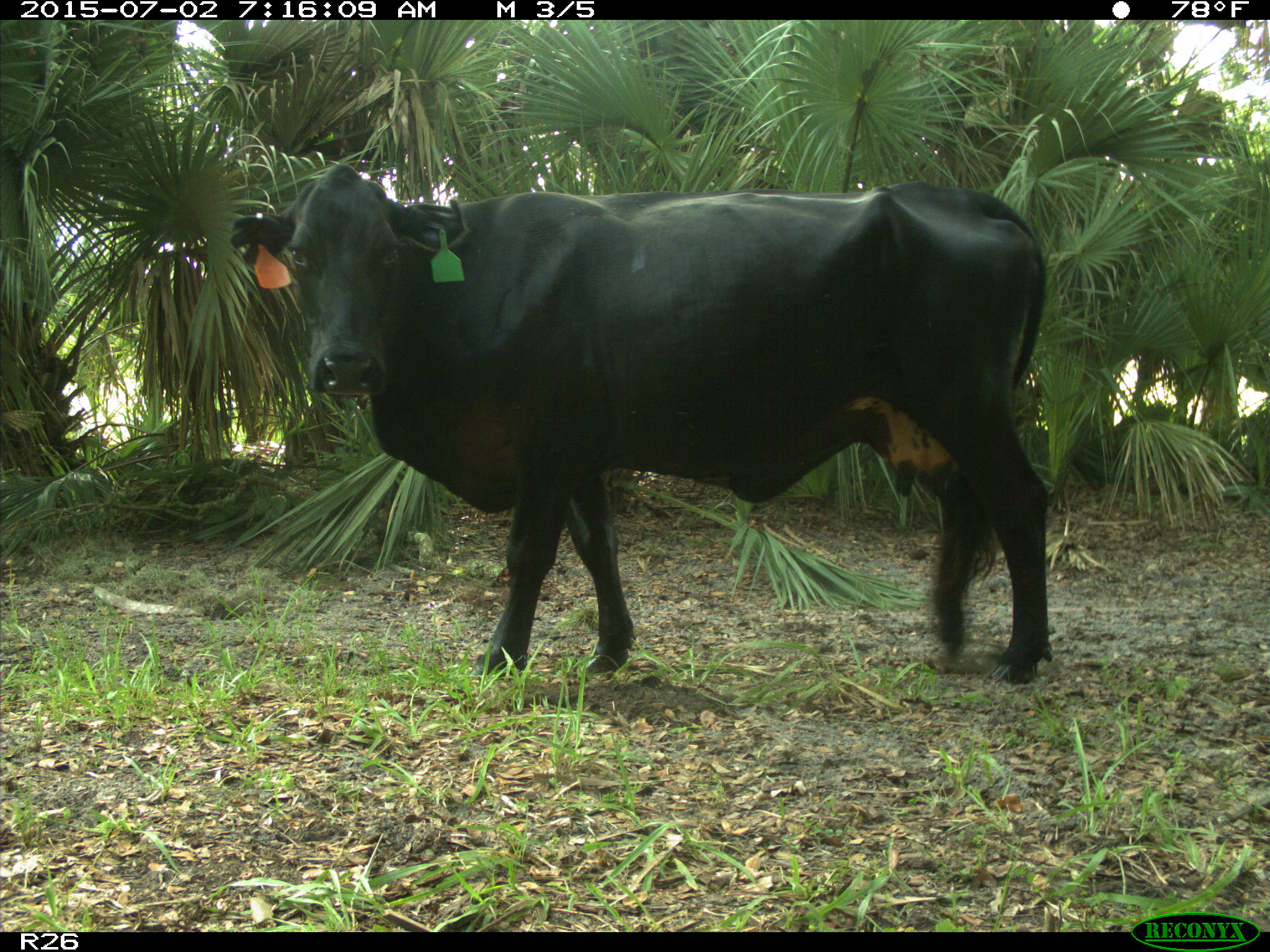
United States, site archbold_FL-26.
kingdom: Animalia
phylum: Chordata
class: Mammalia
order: Artiodactyla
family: Suidae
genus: Sus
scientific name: Sus scrofa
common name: wild boar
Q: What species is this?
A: Sus scrofa (wild boar).